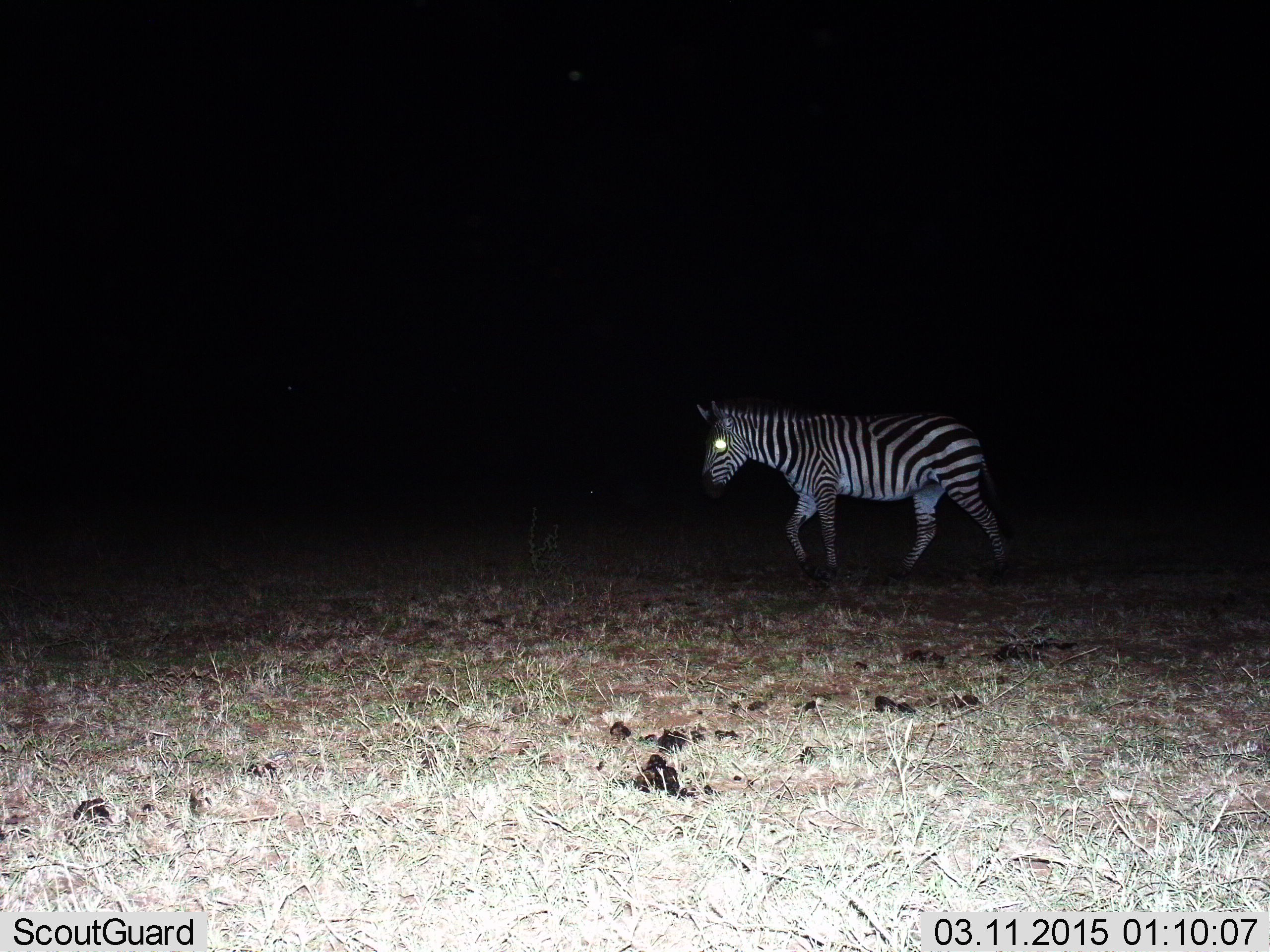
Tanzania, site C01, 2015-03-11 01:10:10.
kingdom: Animalia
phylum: Chordata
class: Mammalia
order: Perissodactyla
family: Equidae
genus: Equus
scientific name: Equus quagga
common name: plains zebra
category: zebra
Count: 1.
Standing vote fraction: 10%.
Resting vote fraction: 10%.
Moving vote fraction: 80%.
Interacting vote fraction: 0%.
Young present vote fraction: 0%.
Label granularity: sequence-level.